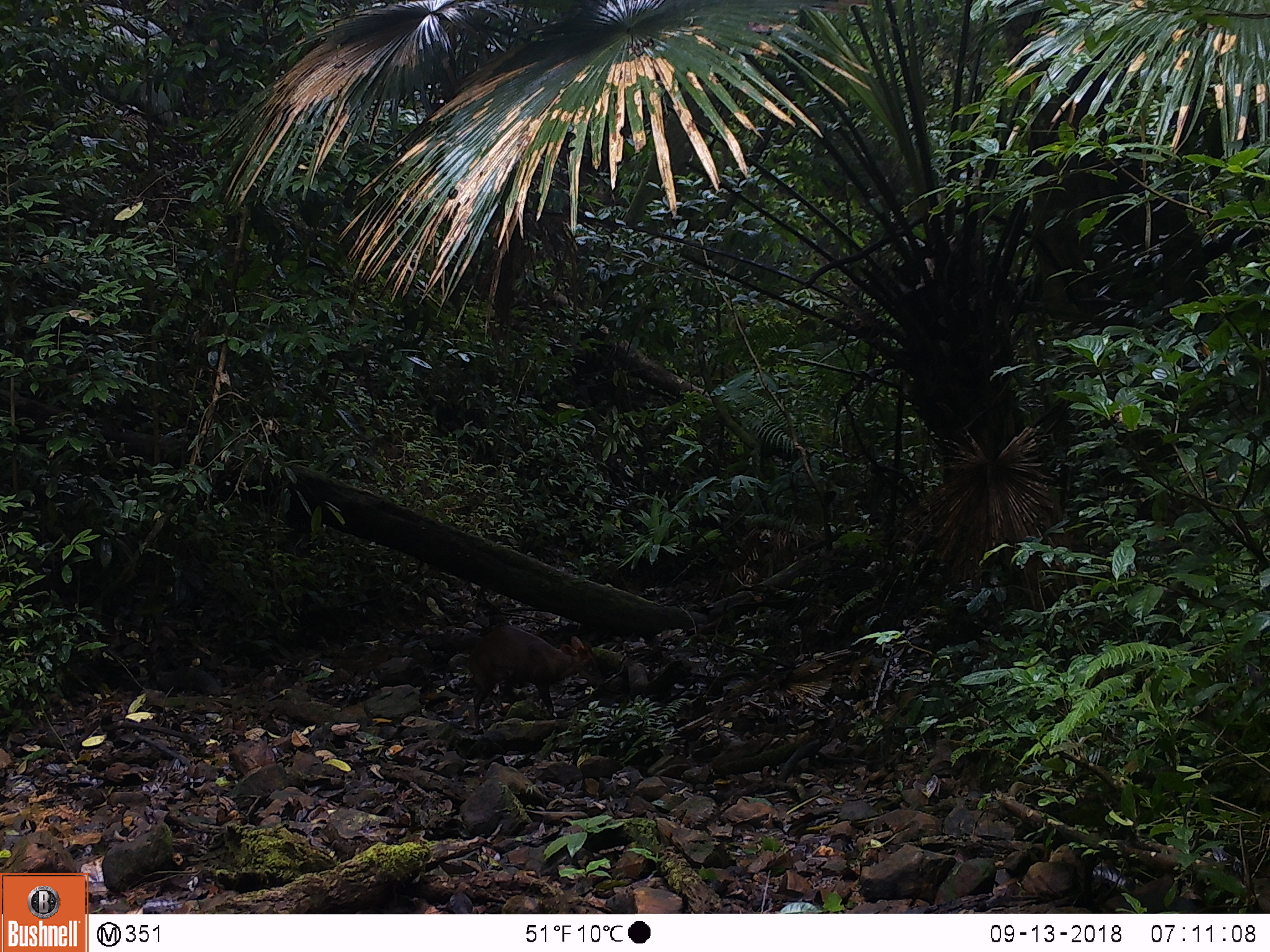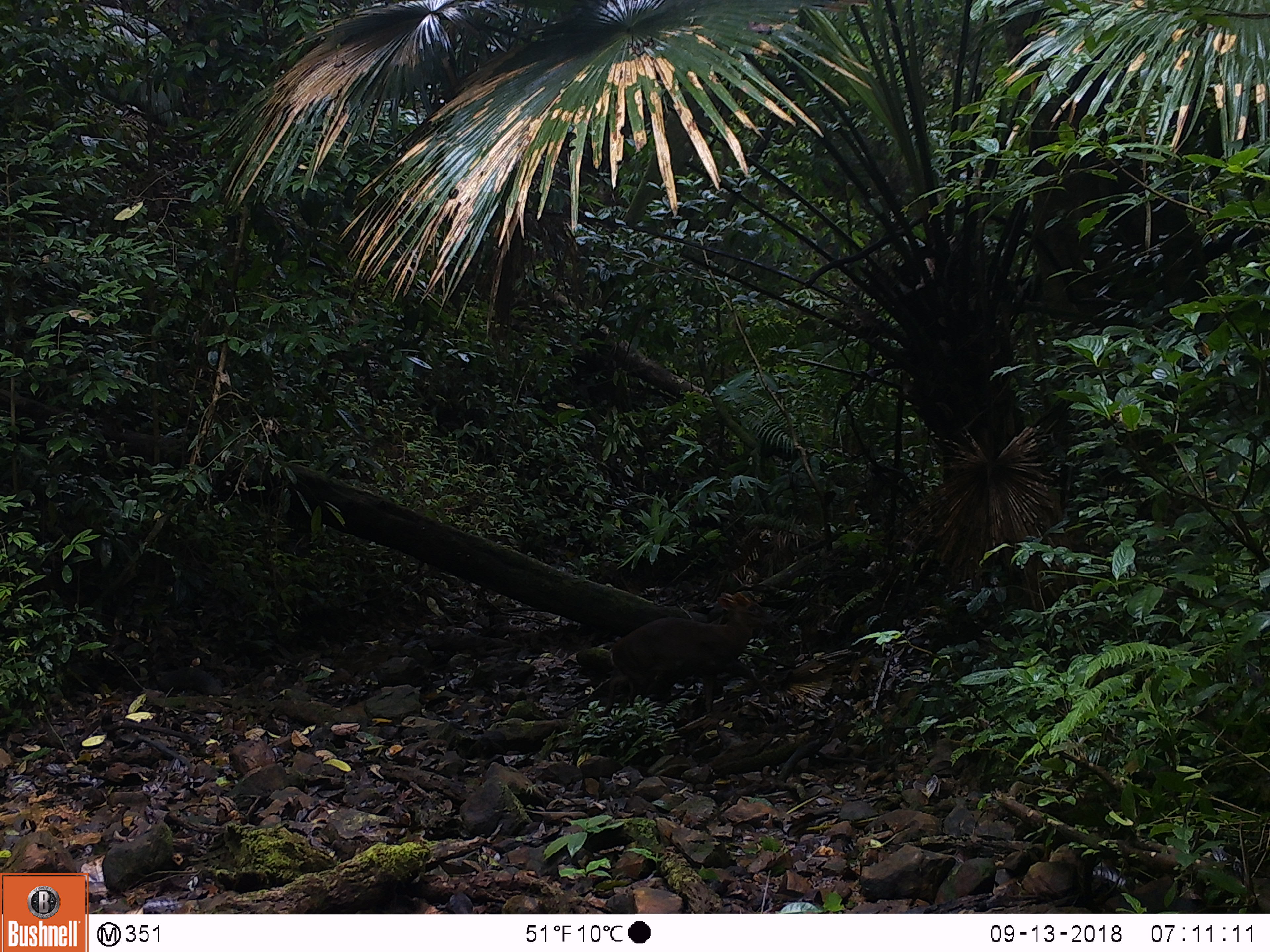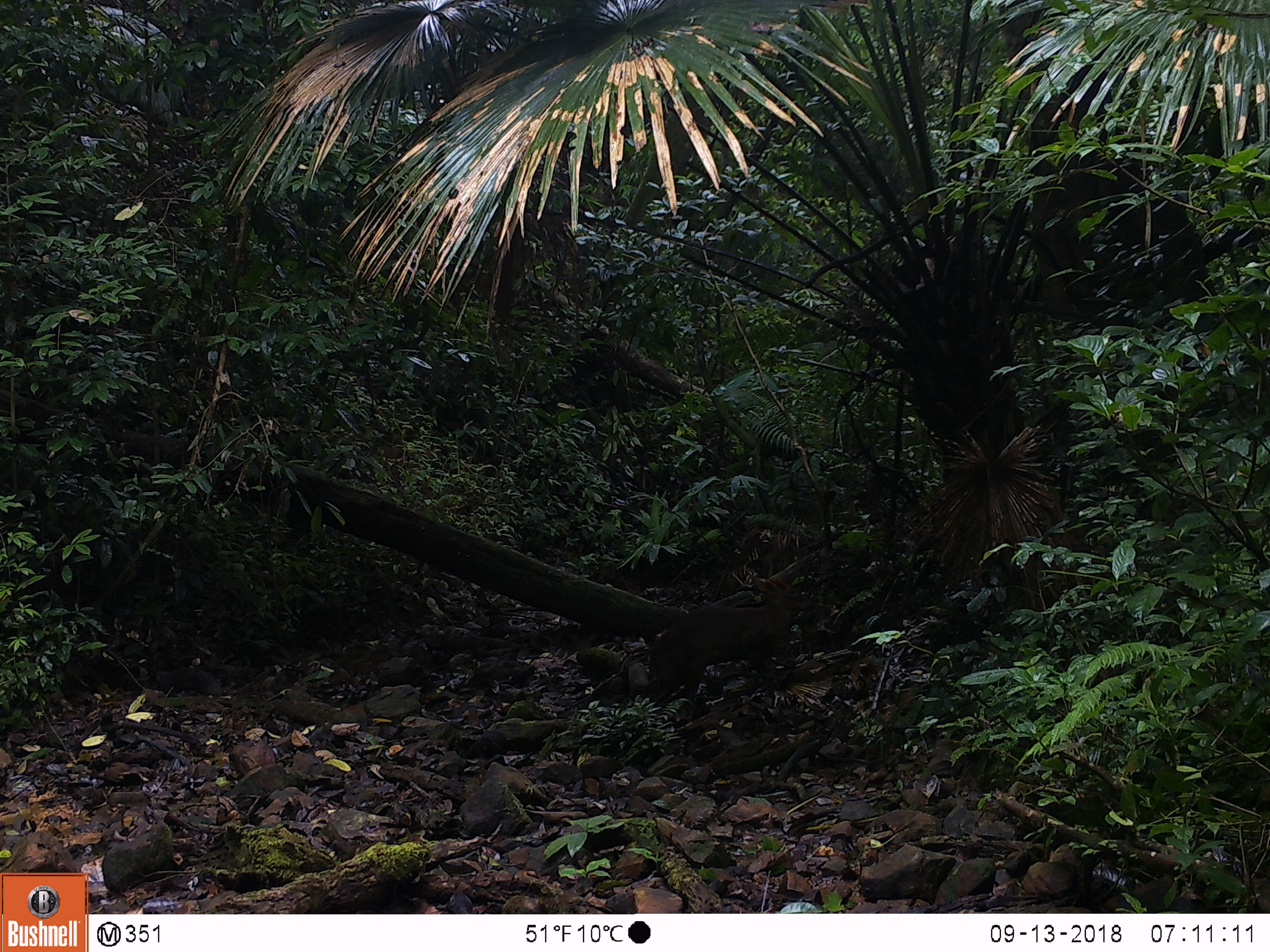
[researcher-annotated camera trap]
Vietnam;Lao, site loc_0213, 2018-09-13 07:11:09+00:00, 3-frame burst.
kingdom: Animalia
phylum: Chordata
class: Mammalia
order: Artiodactyla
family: Cervidae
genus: Muntiacus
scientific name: Muntiacus rooseveltorum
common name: roosevelt's muntjac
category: roosevelts muntjac group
Roosevelts muntjac group (roosevelt's muntjac) (Muntiacus rooseveltorum). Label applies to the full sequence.